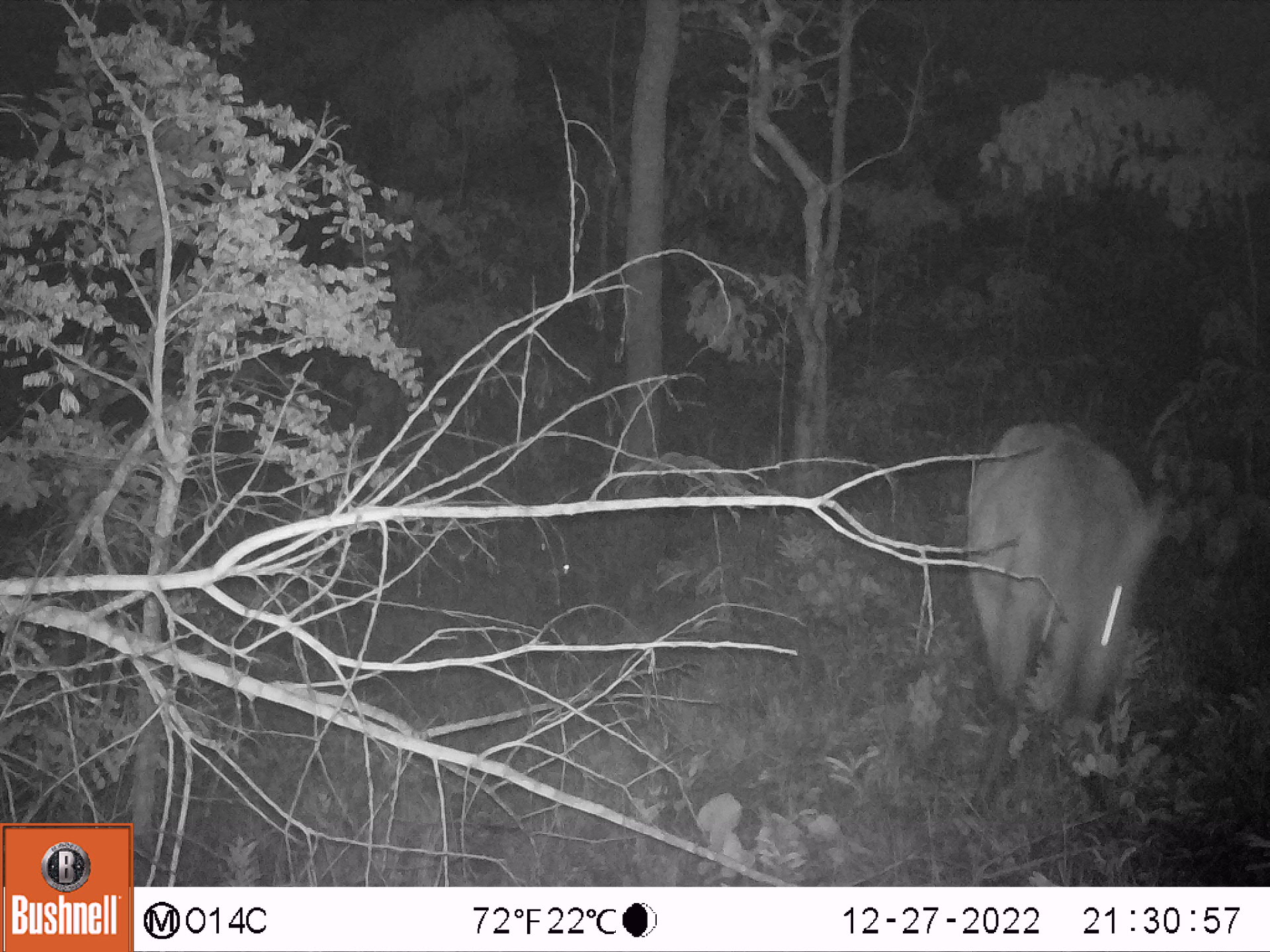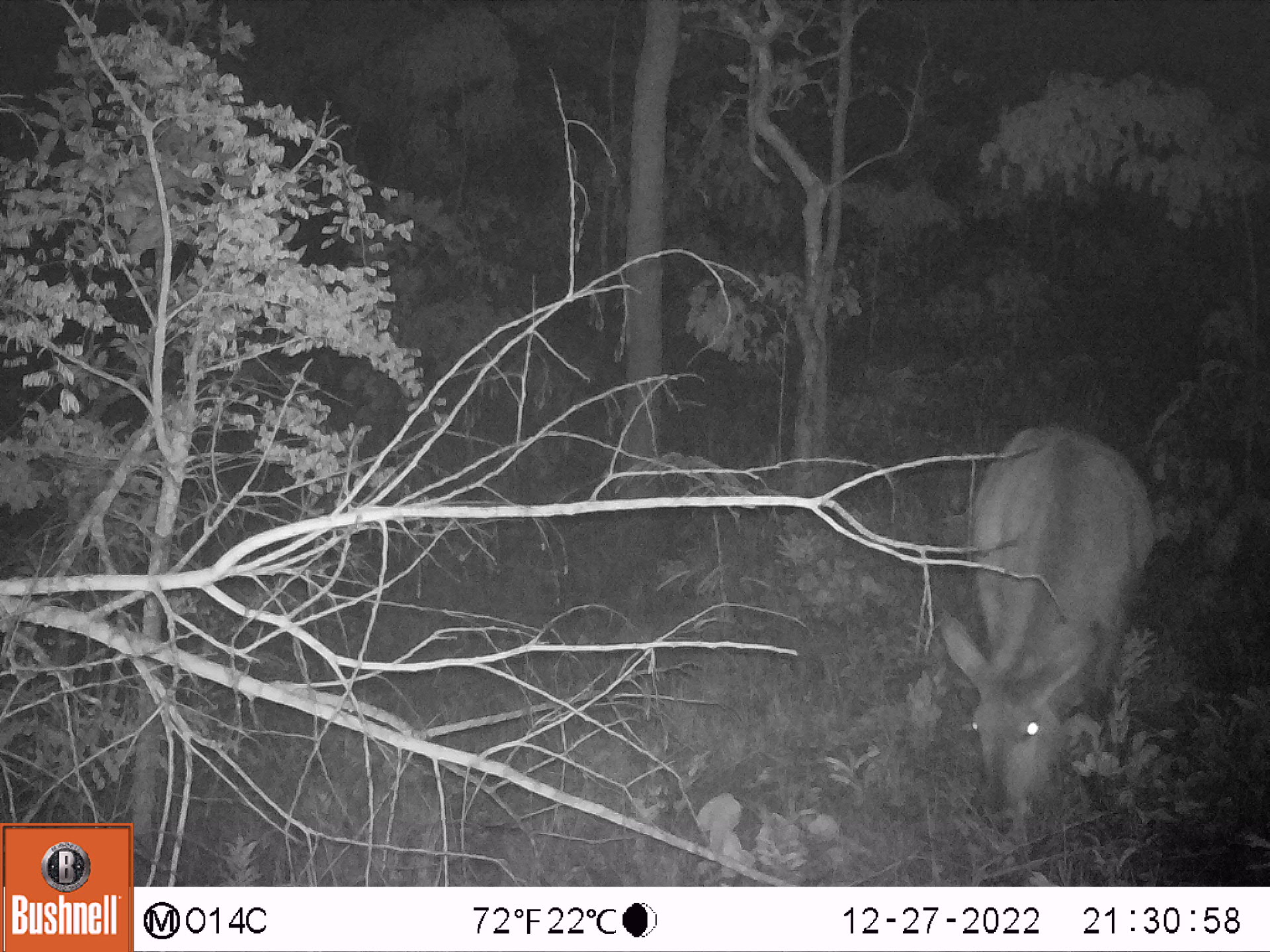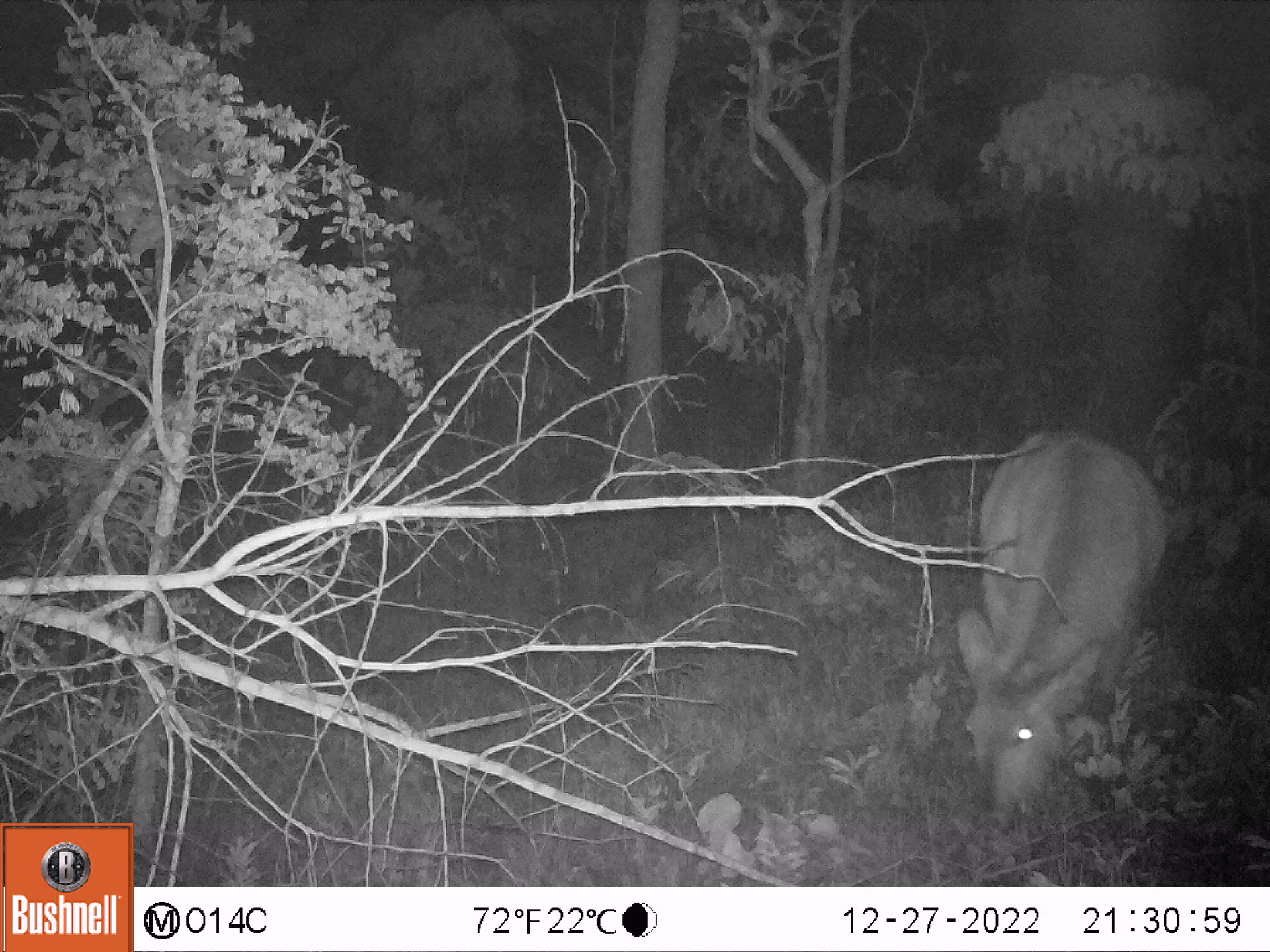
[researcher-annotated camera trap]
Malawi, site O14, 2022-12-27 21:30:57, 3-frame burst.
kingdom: Animalia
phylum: Chordata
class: Mammalia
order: Artiodactyla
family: Bovidae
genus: Kobus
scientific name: Kobus ellipsiprymnus ellipsiprymnus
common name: common waterbuck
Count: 1.